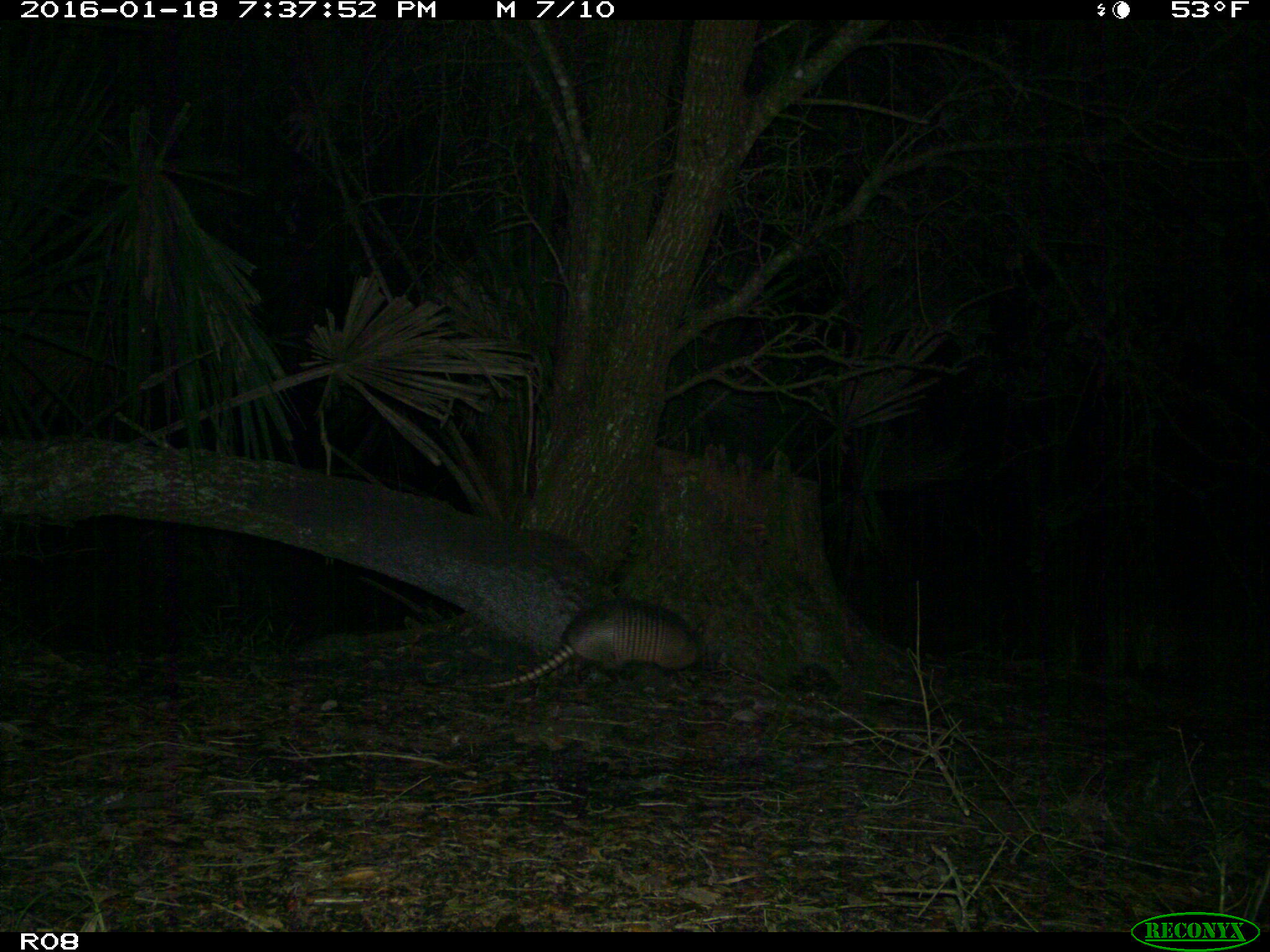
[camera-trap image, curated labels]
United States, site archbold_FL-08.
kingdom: Animalia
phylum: Chordata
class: Mammalia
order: Cingulata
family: Dasypodidae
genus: Dasypus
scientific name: Dasypus novemcinctus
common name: nine-banded armadillo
Dasypus novemcinctus (nine-banded armadillo).